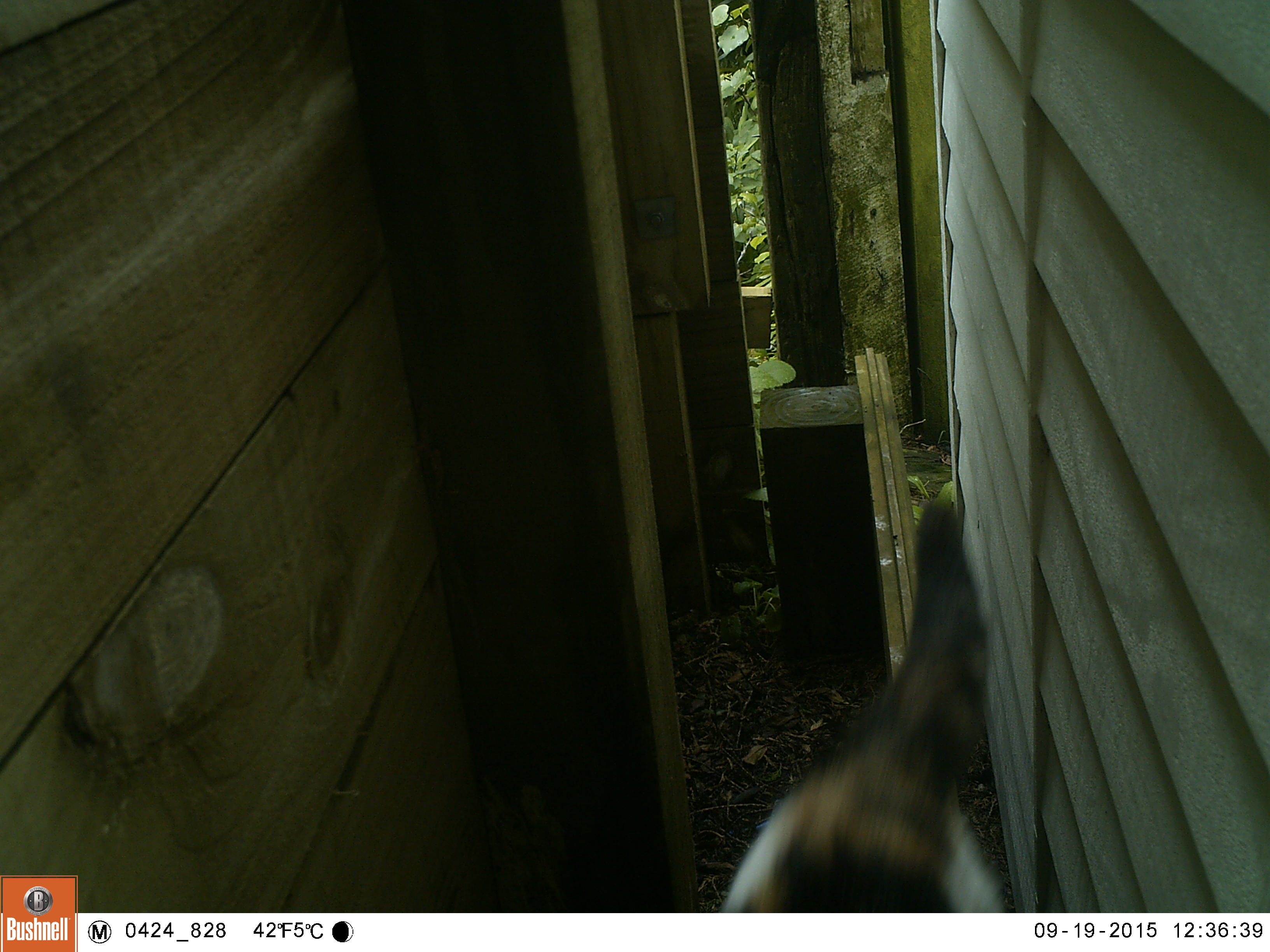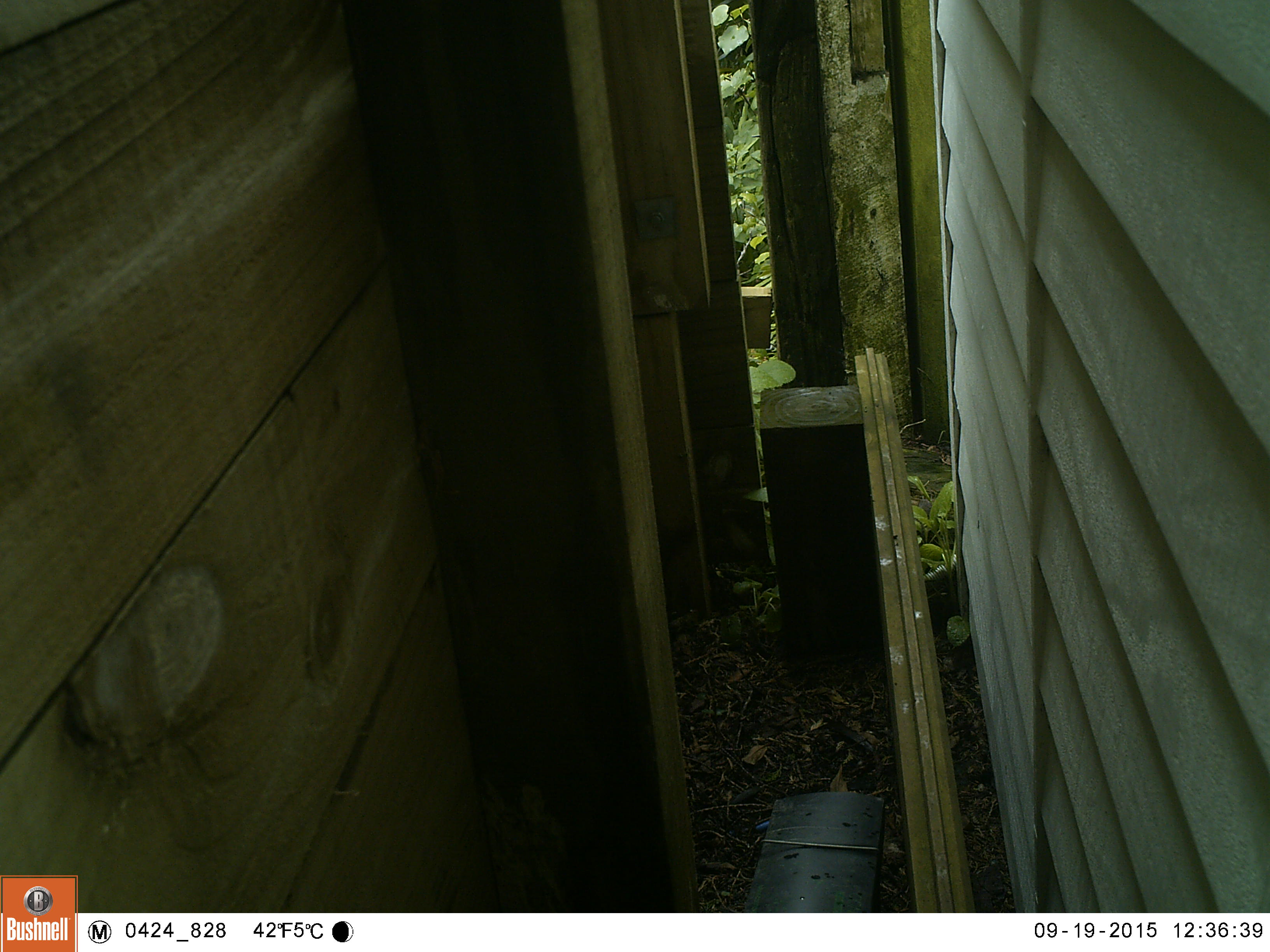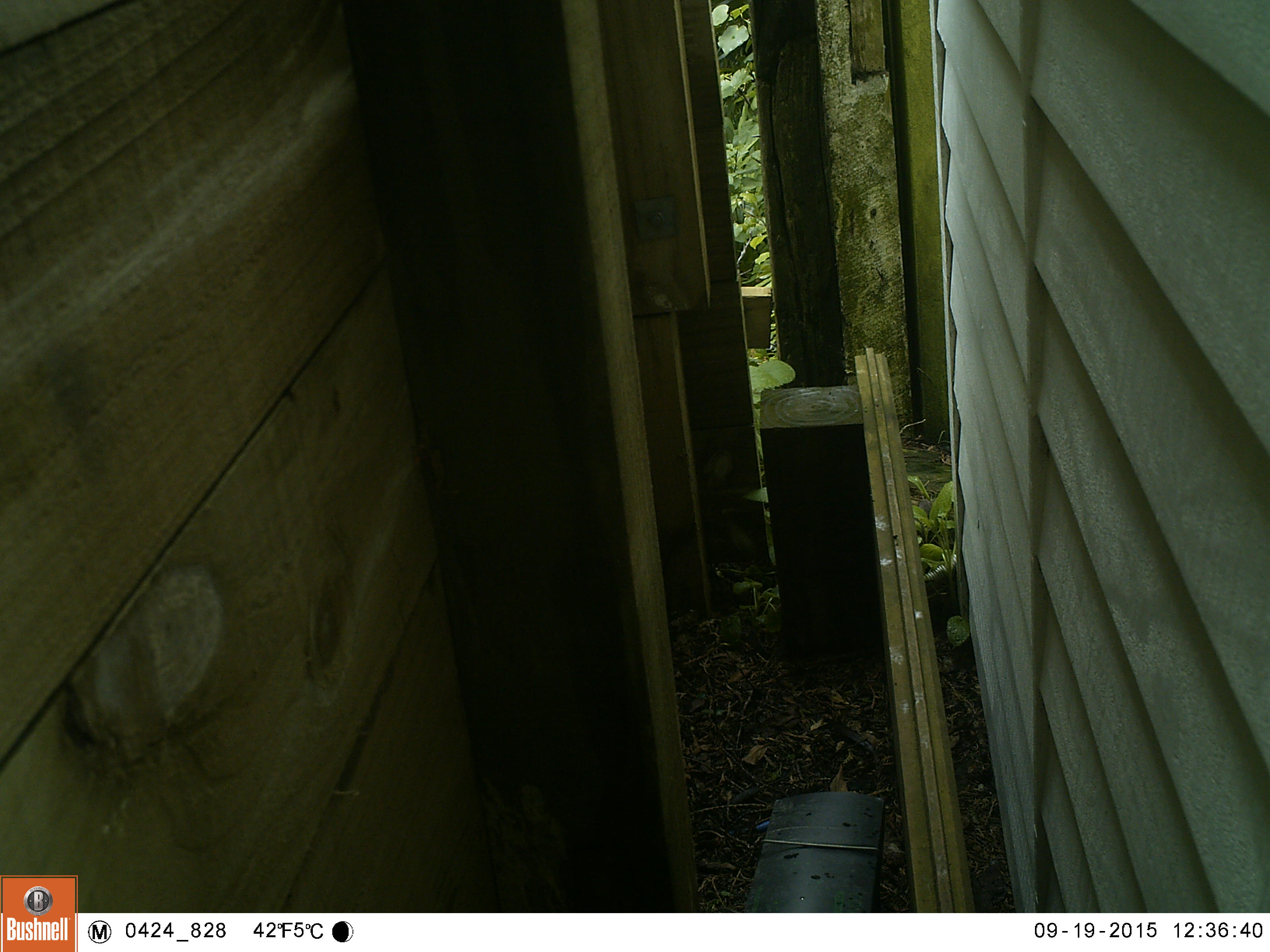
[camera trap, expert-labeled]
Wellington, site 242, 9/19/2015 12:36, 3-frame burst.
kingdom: Animalia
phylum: Chordata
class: Mammalia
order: Carnivora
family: Felidae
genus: Felis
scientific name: Felis catus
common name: cat